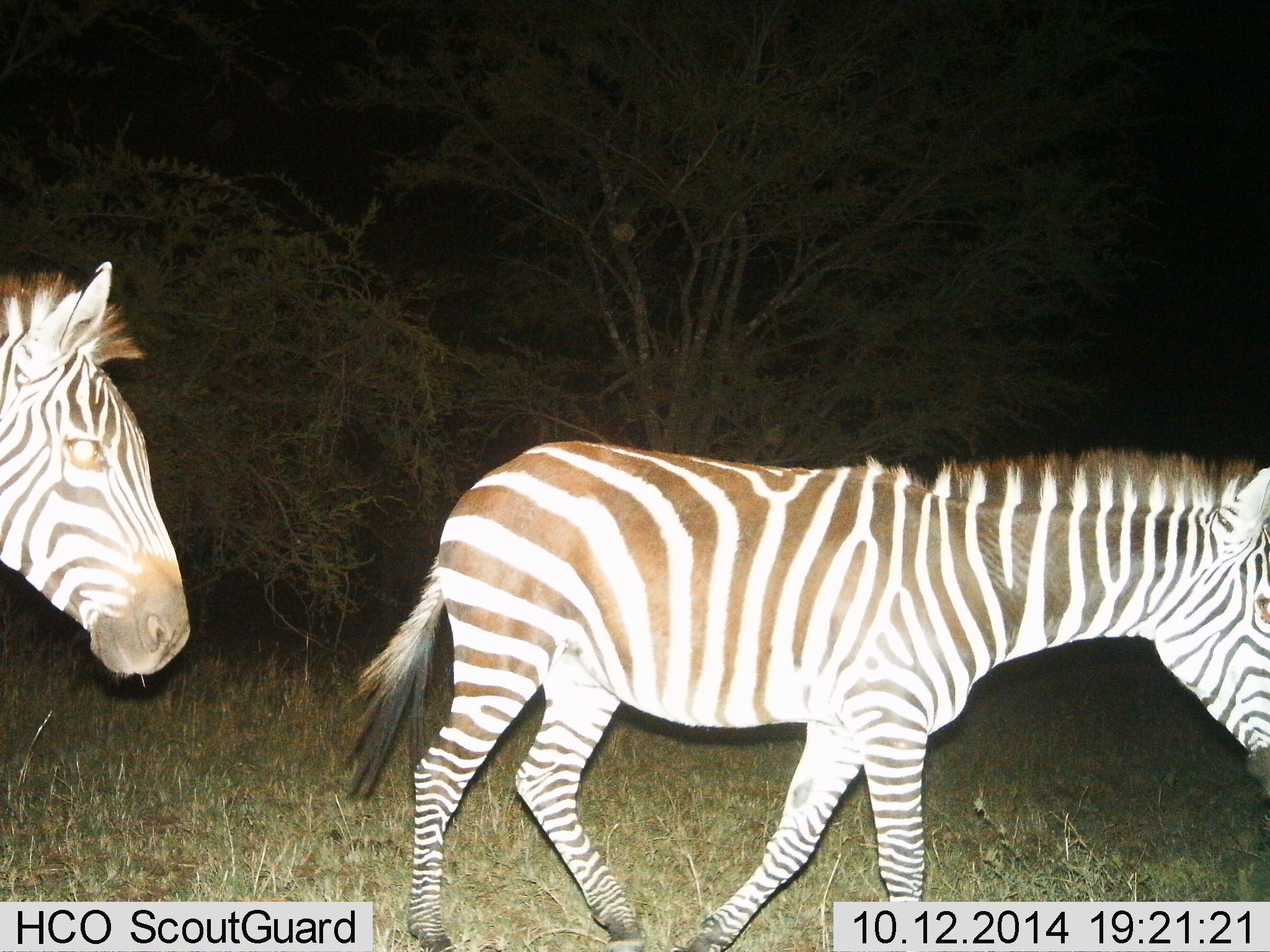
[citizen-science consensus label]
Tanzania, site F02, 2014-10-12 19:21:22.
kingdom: Animalia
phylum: Chordata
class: Mammalia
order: Perissodactyla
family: Equidae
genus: Equus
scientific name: Equus quagga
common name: plains zebra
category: zebra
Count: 2.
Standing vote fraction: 10%.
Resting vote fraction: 0%.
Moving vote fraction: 90%.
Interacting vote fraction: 0%.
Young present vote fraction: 20%.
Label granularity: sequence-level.